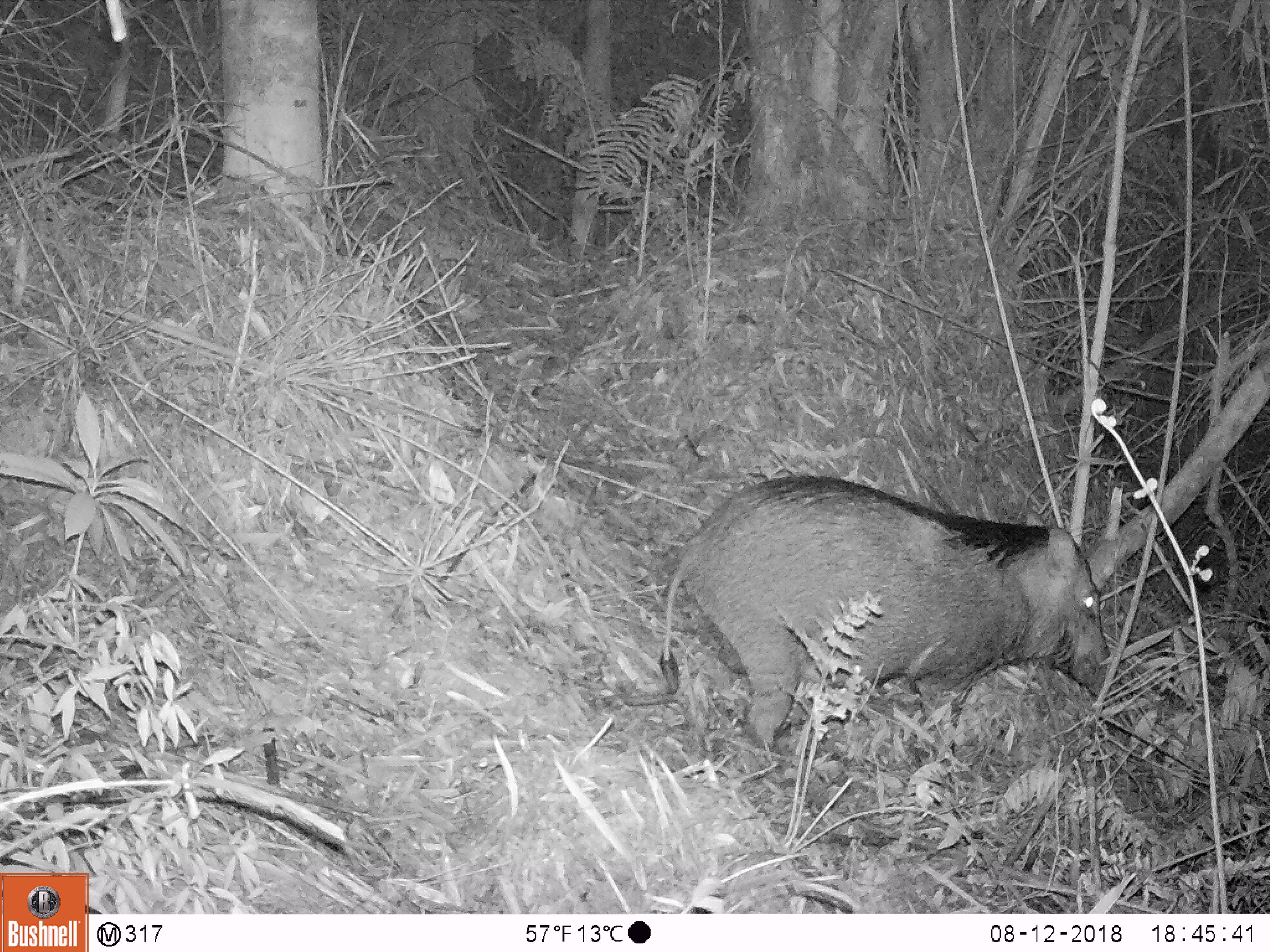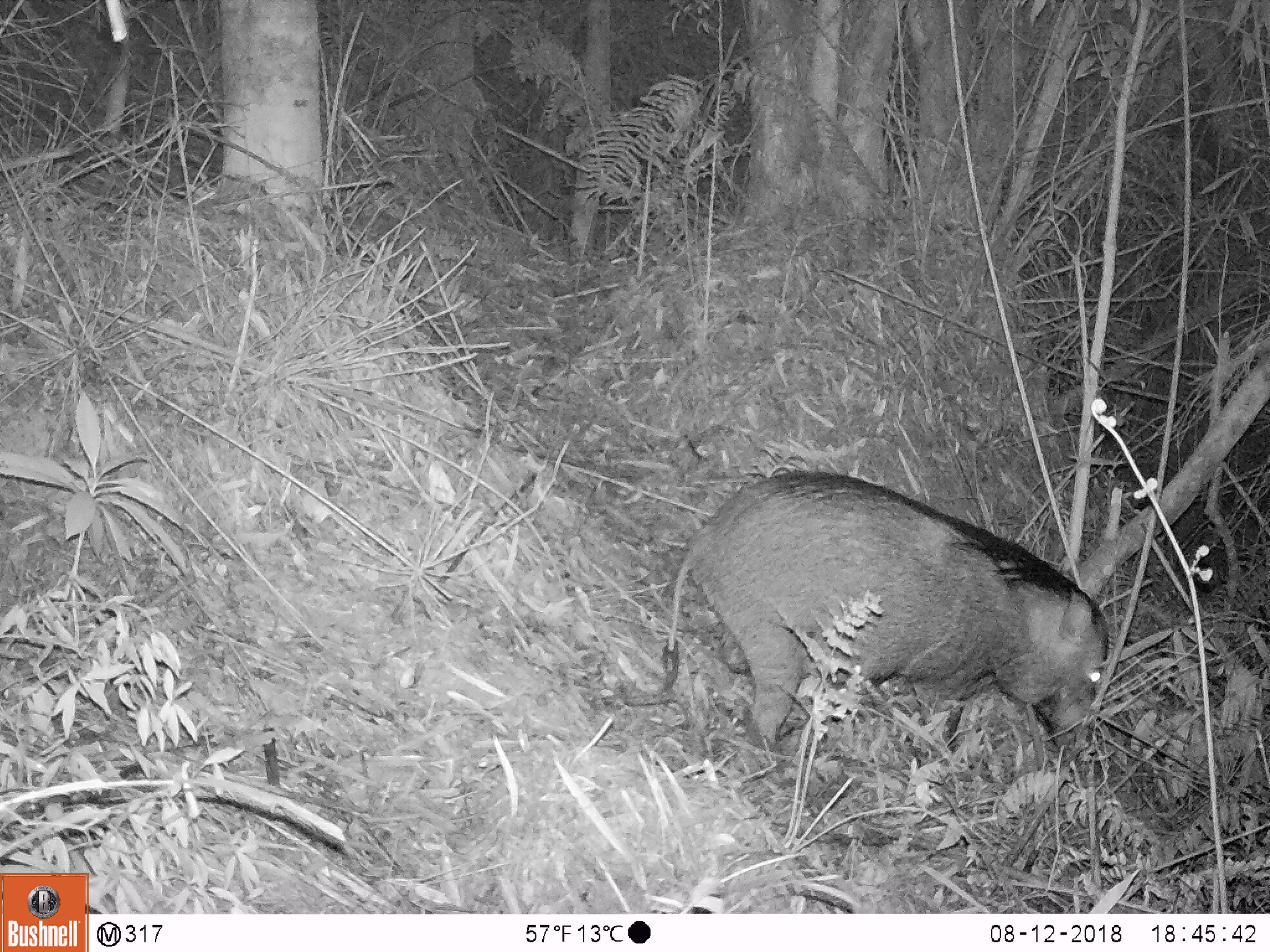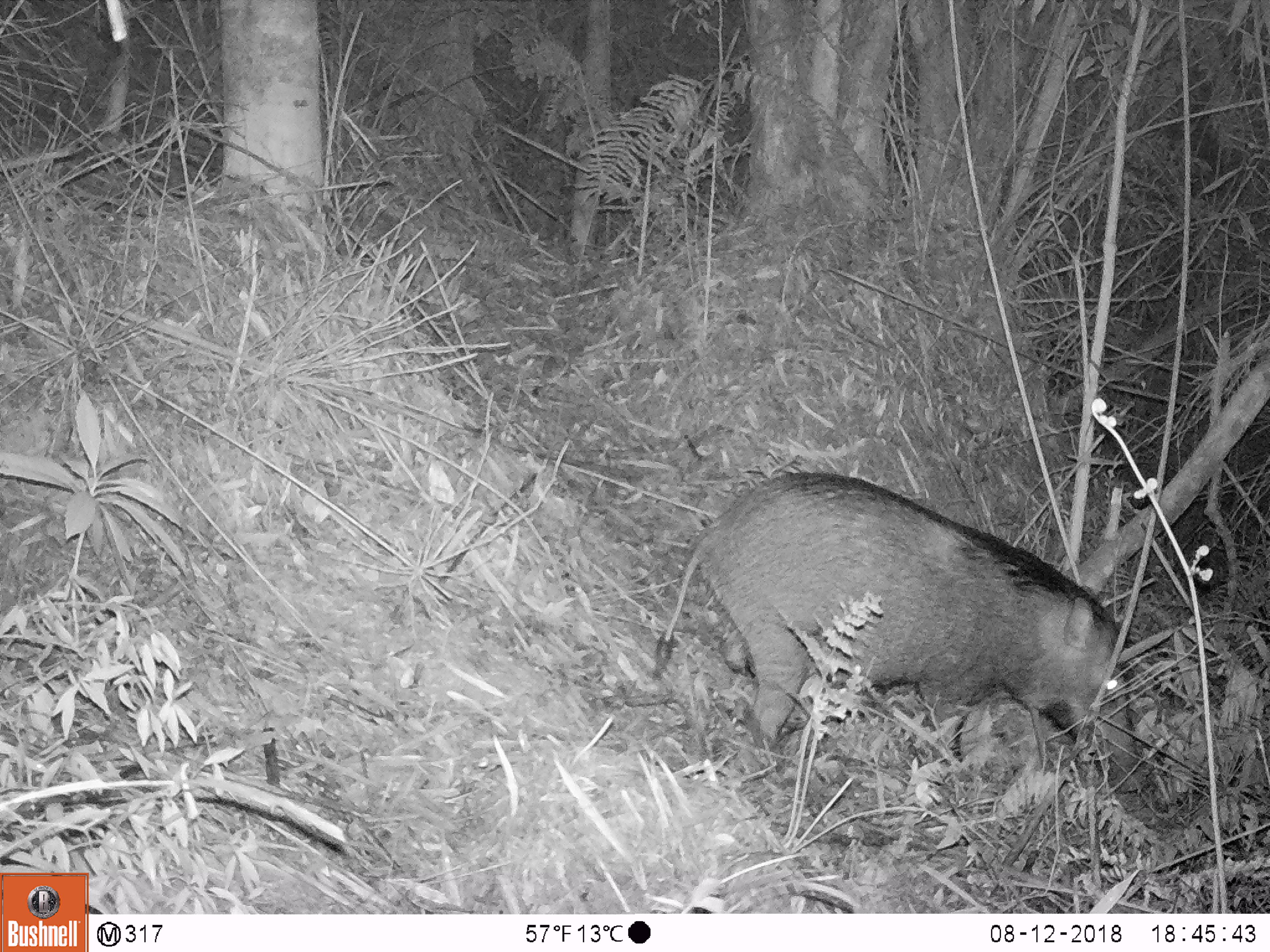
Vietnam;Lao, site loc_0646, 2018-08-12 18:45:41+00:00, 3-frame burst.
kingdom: Animalia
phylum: Chordata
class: Mammalia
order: Artiodactyla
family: Suidae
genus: Sus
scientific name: Sus scrofa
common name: eurasian wild pig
Eurasian wild pig (Sus scrofa). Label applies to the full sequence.